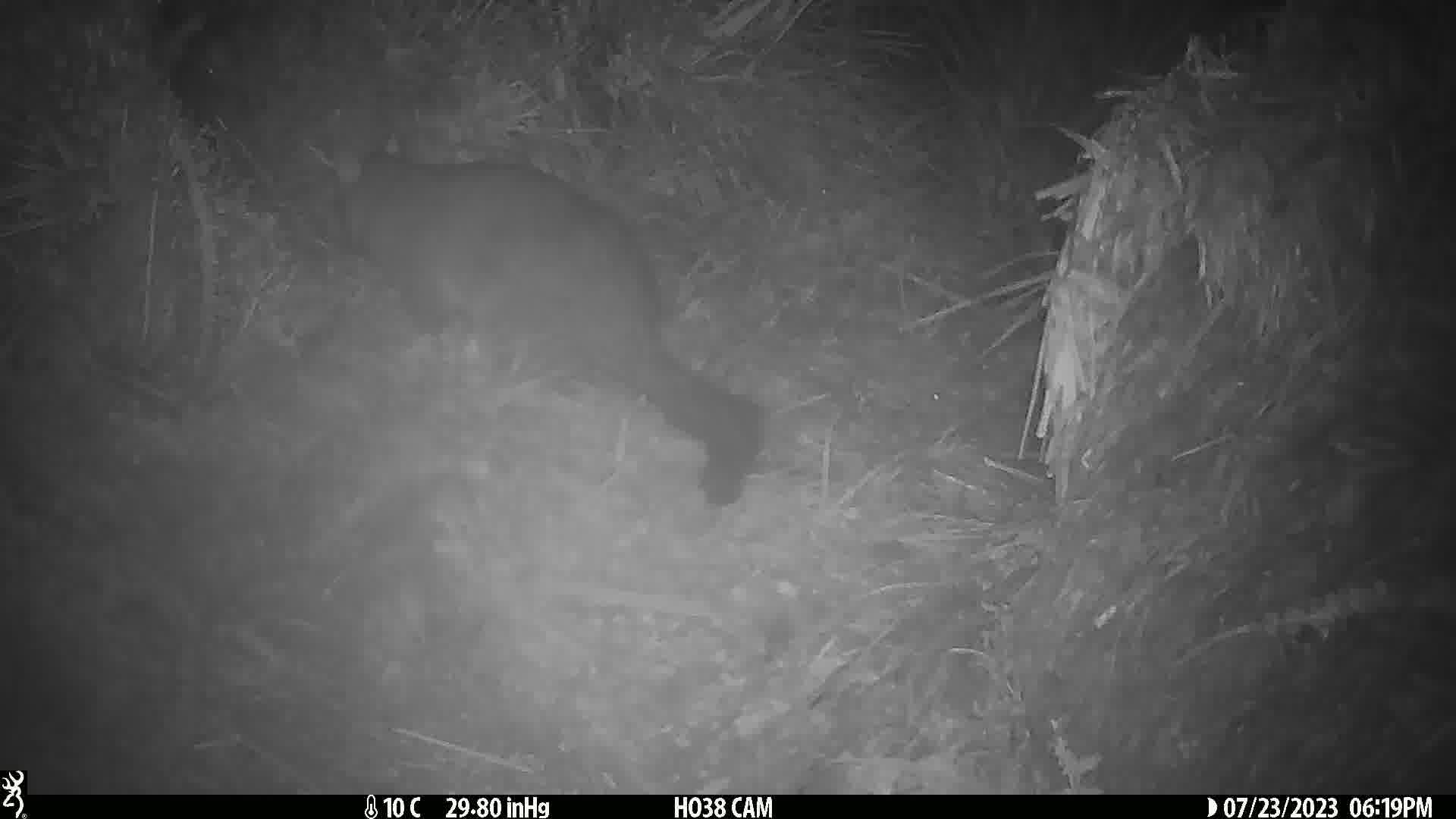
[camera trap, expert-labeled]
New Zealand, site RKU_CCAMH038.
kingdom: Animalia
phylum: Chordata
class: Mammalia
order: Diprotodontia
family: Phalangeridae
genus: Trichosurus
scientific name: Trichosurus vulpecula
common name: common brushtail possum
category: possum